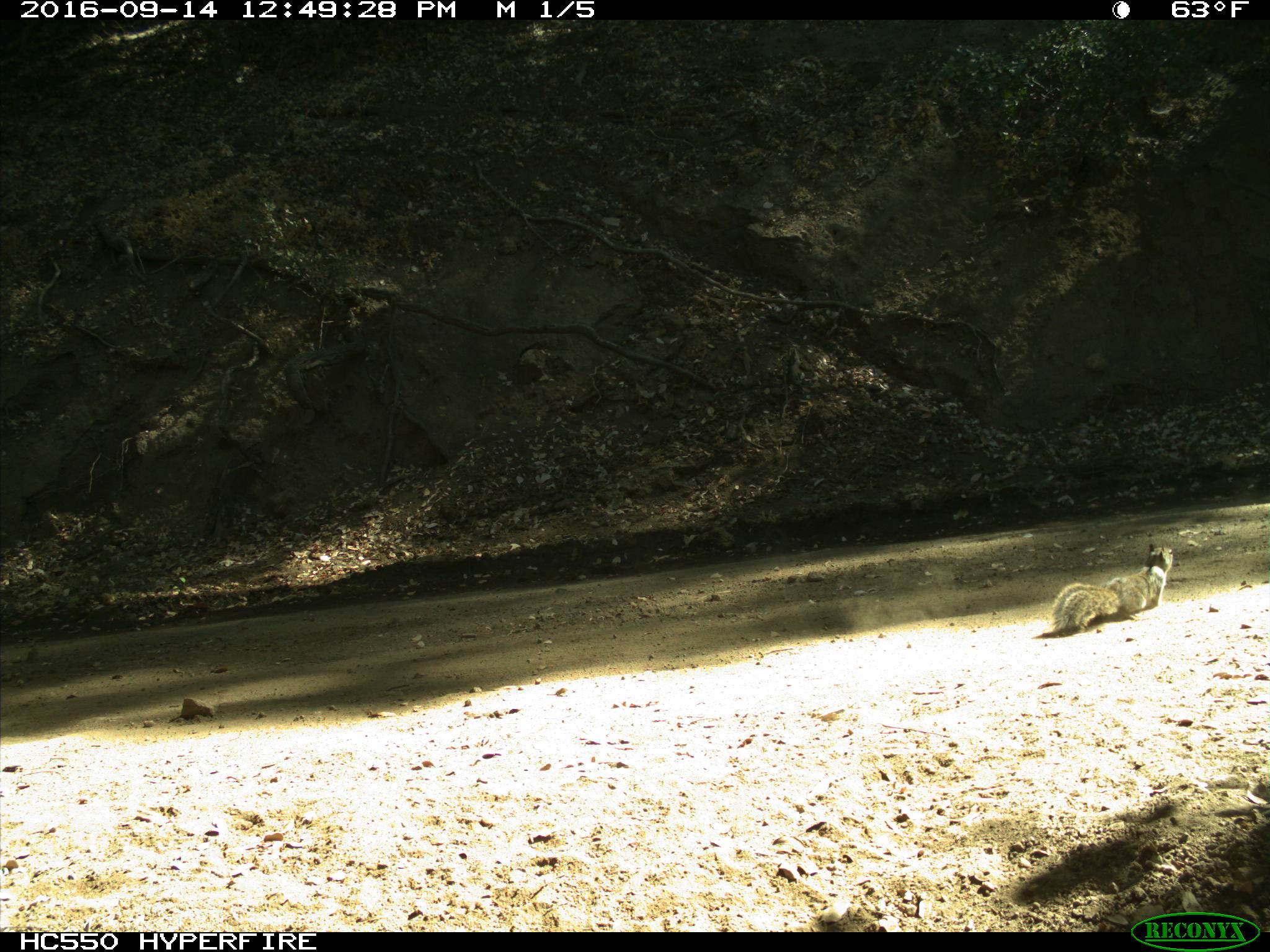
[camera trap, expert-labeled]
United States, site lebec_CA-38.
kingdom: Animalia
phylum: Chordata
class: Mammalia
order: Rodentia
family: Sciuridae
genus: Otospermophilus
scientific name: Otospermophilus beecheyi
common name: california ground squirrel